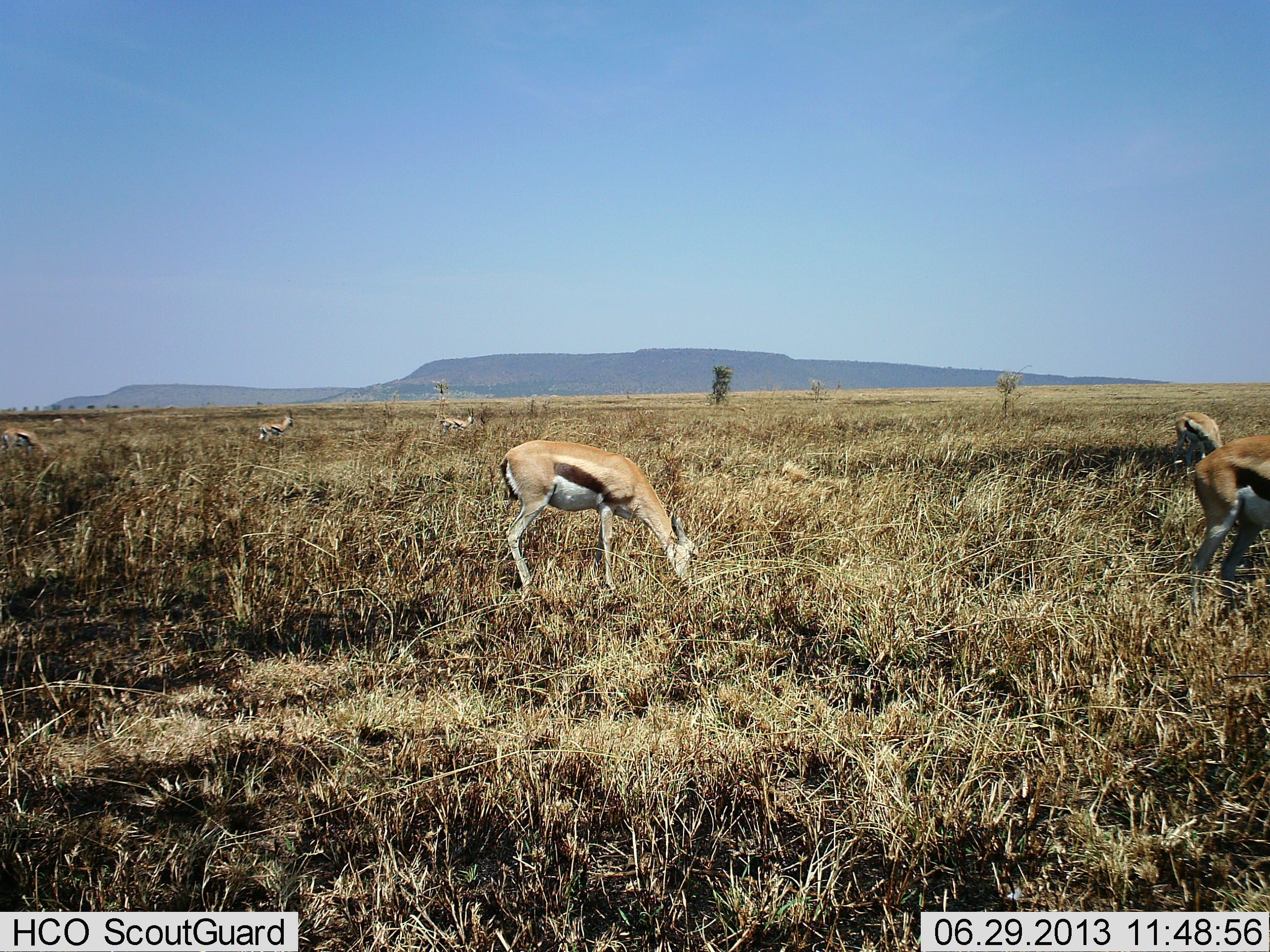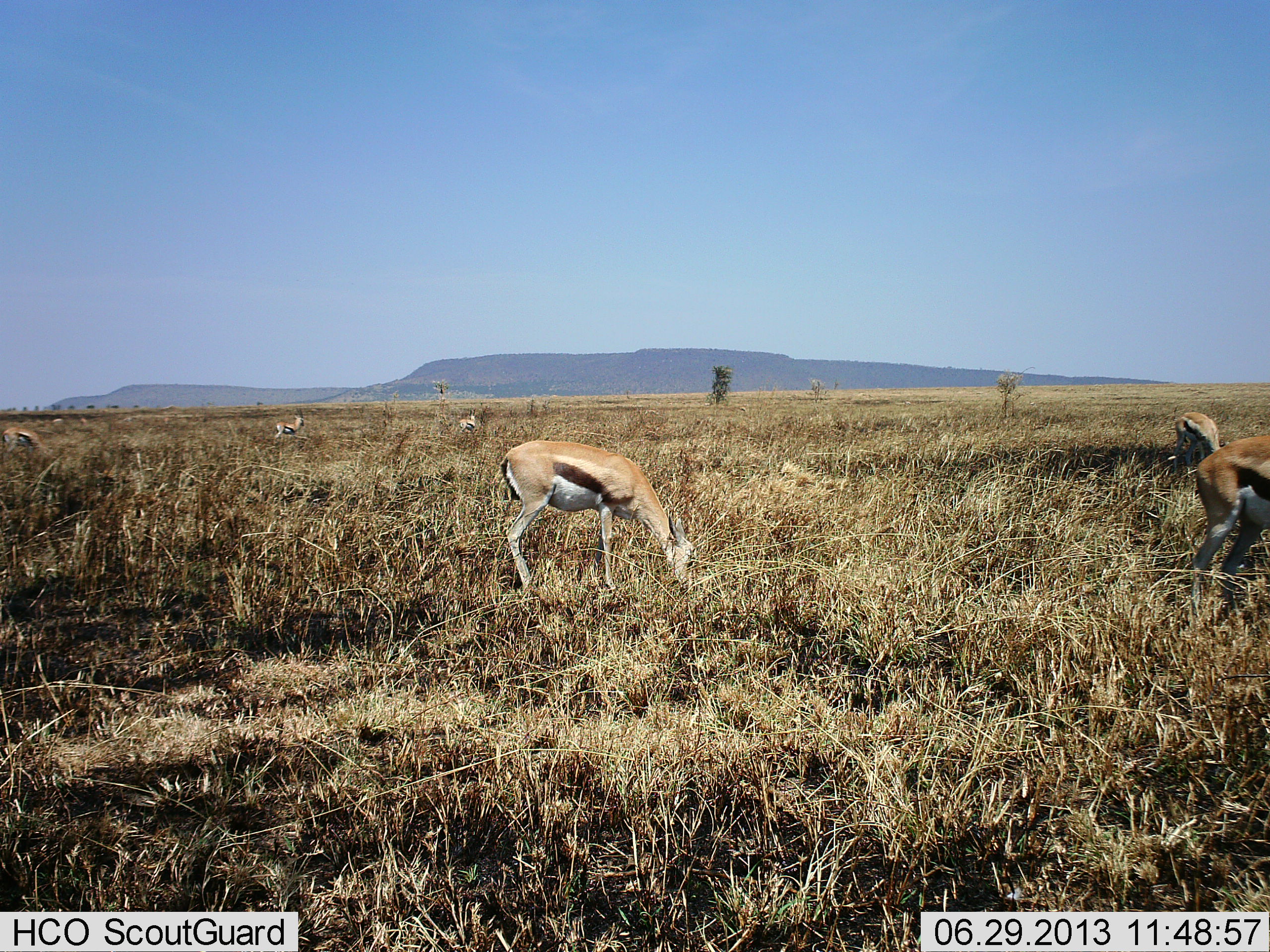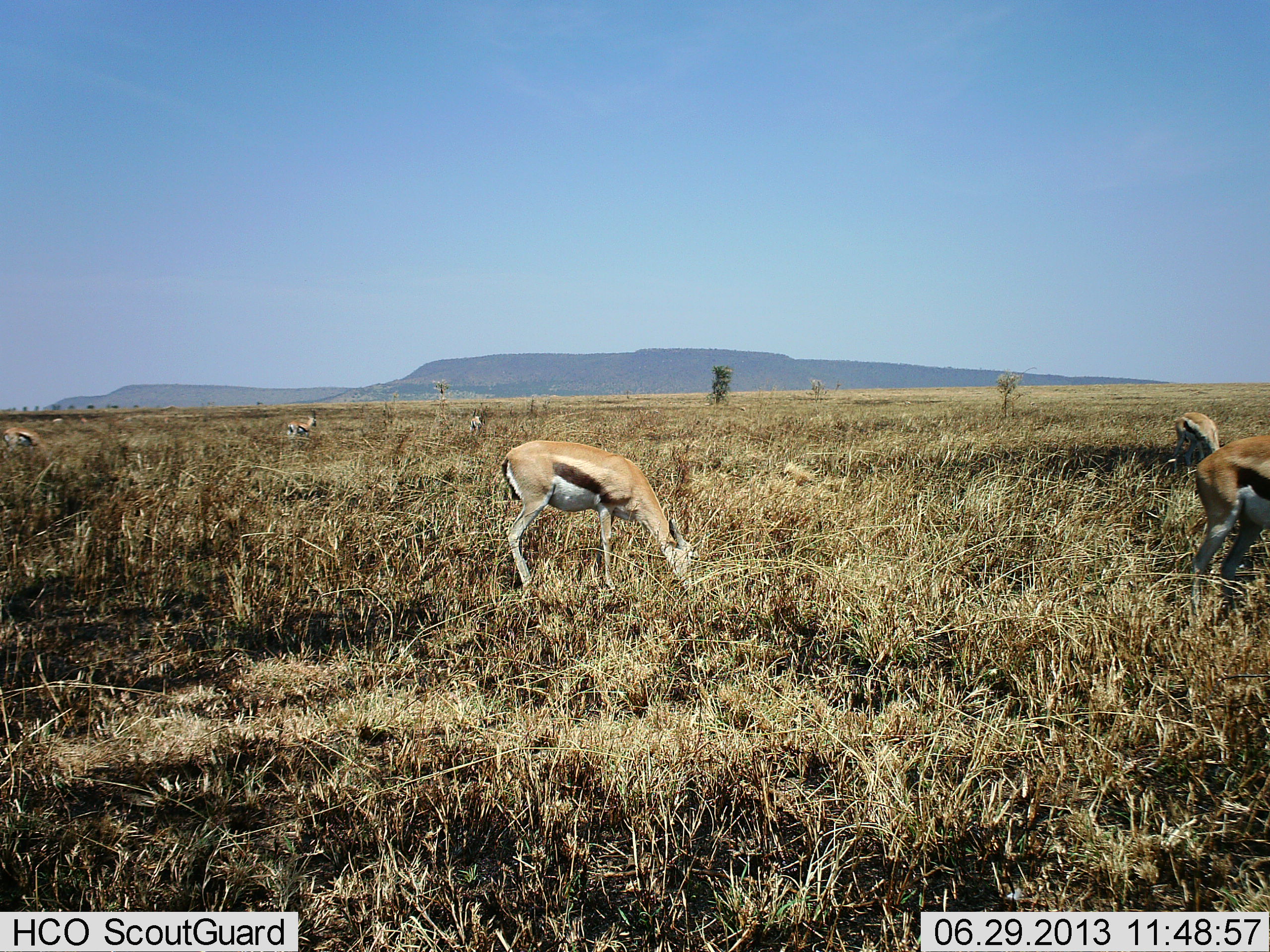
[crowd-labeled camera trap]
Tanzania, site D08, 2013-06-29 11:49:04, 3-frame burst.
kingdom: Animalia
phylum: Chordata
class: Mammalia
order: Artiodactyla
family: Bovidae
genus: Eudorcas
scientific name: Eudorcas thomsonii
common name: thomson's gazelle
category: gazellethomsons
Gazellethomsons (thomson's gazelle) (Eudorcas thomsonii), count 6. Behavior (volunteer vote fractions): standing 39%, resting 6%, moving 39%, interacting 0%. Young present (vote fraction): 6%. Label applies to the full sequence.